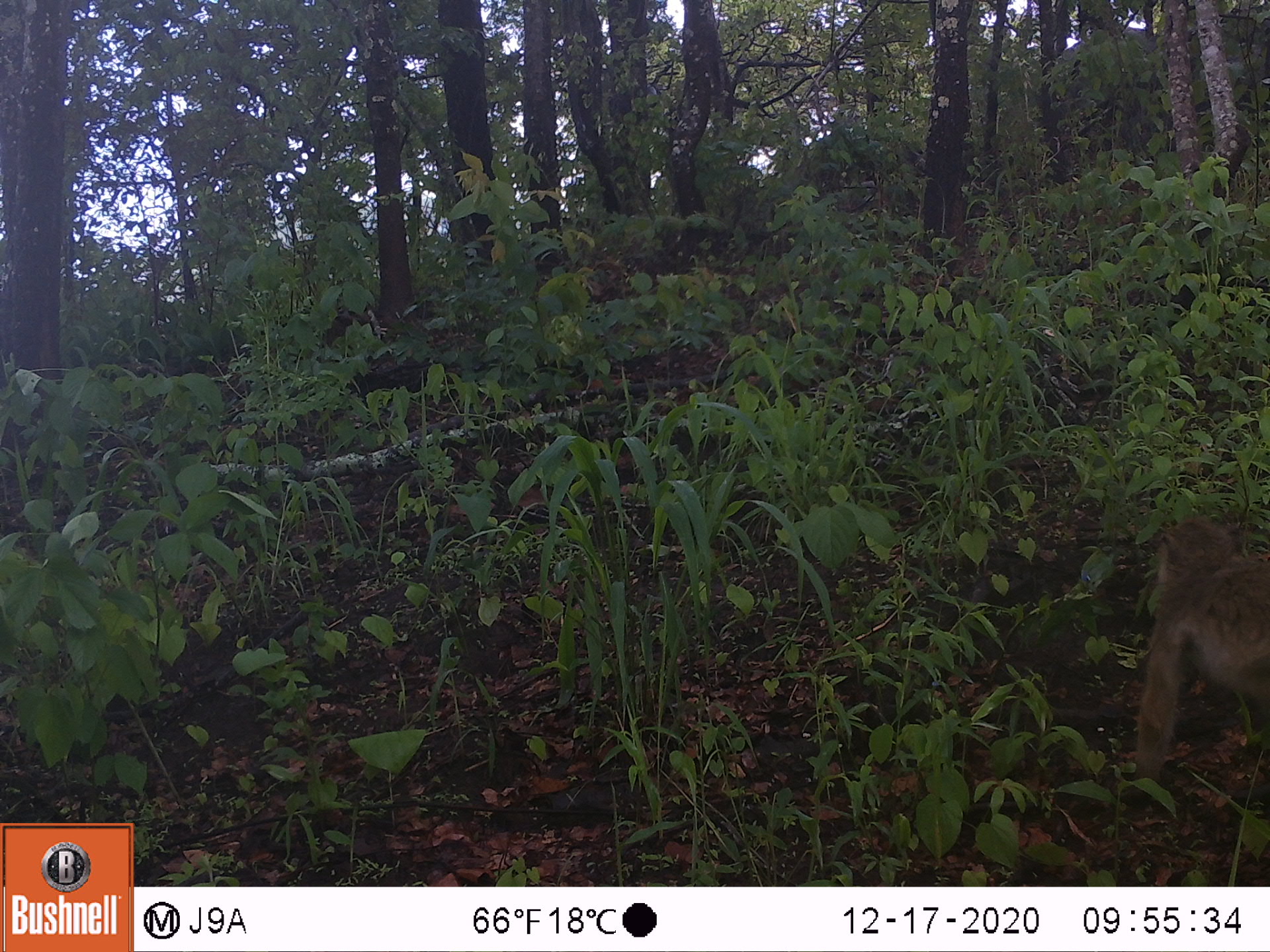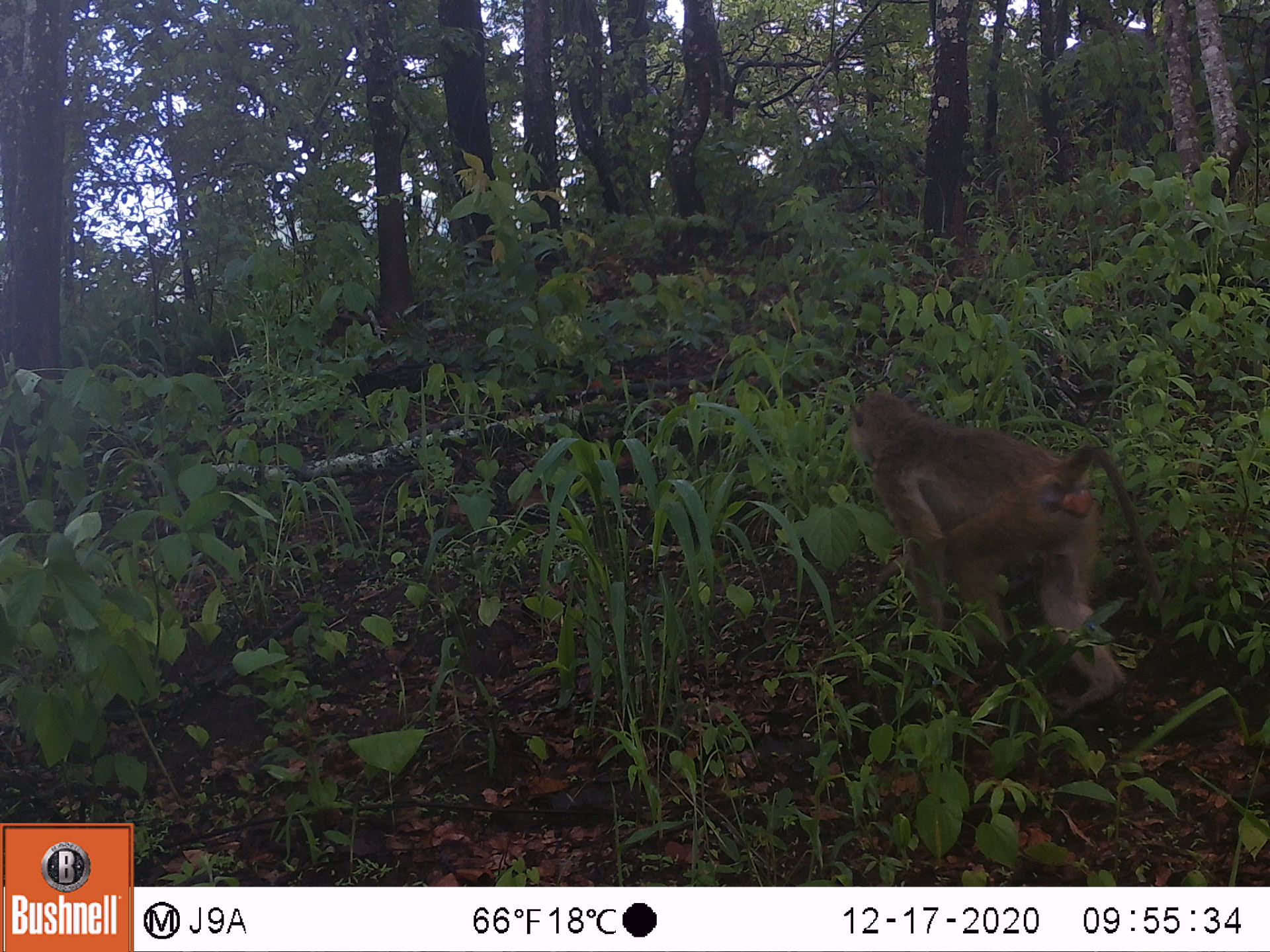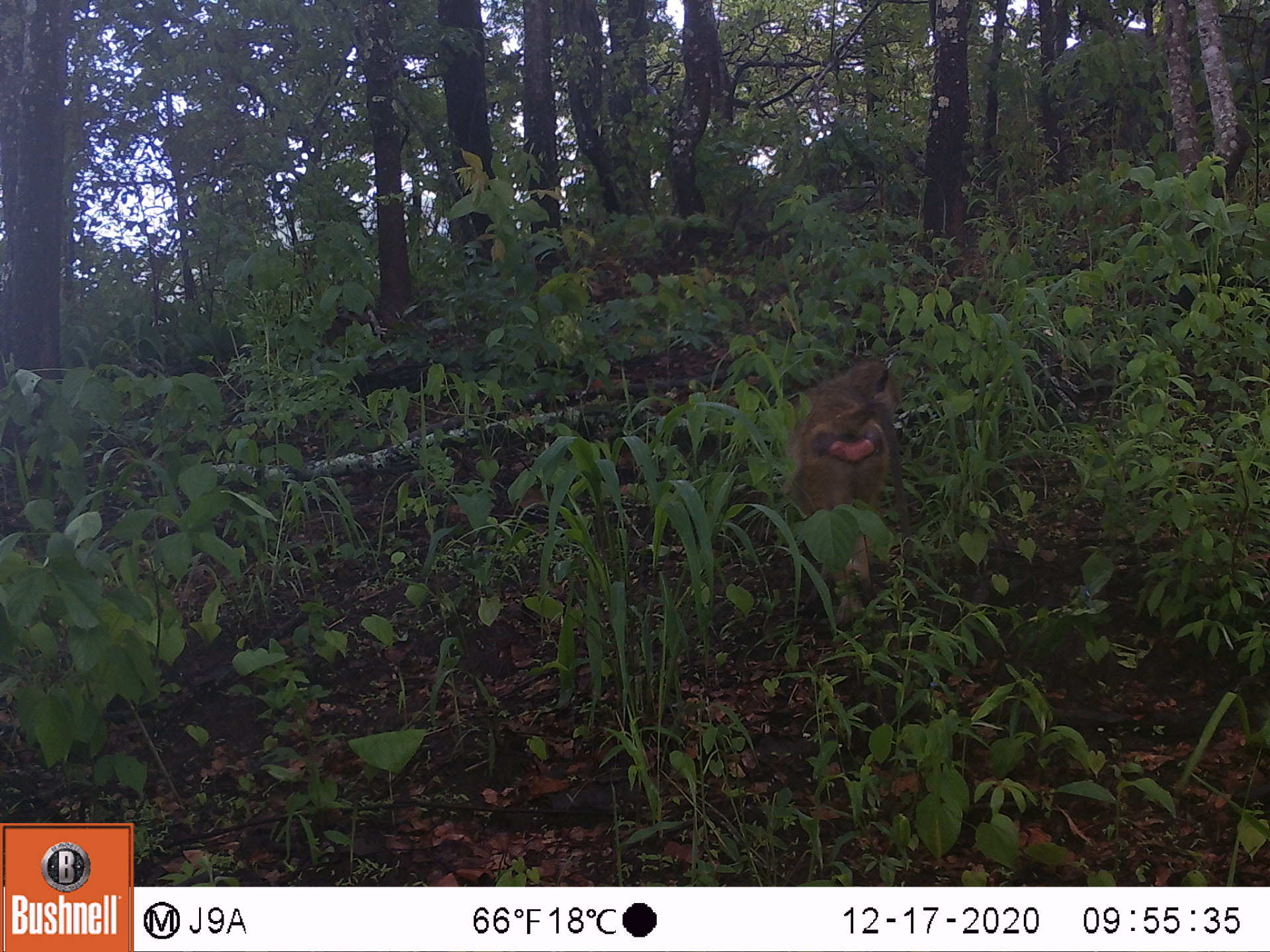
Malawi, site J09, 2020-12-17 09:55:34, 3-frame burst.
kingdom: Animalia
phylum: Chordata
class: Mammalia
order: Primates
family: Cercopithecidae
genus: Papio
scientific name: Papio cynocephalus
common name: yellow baboon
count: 1